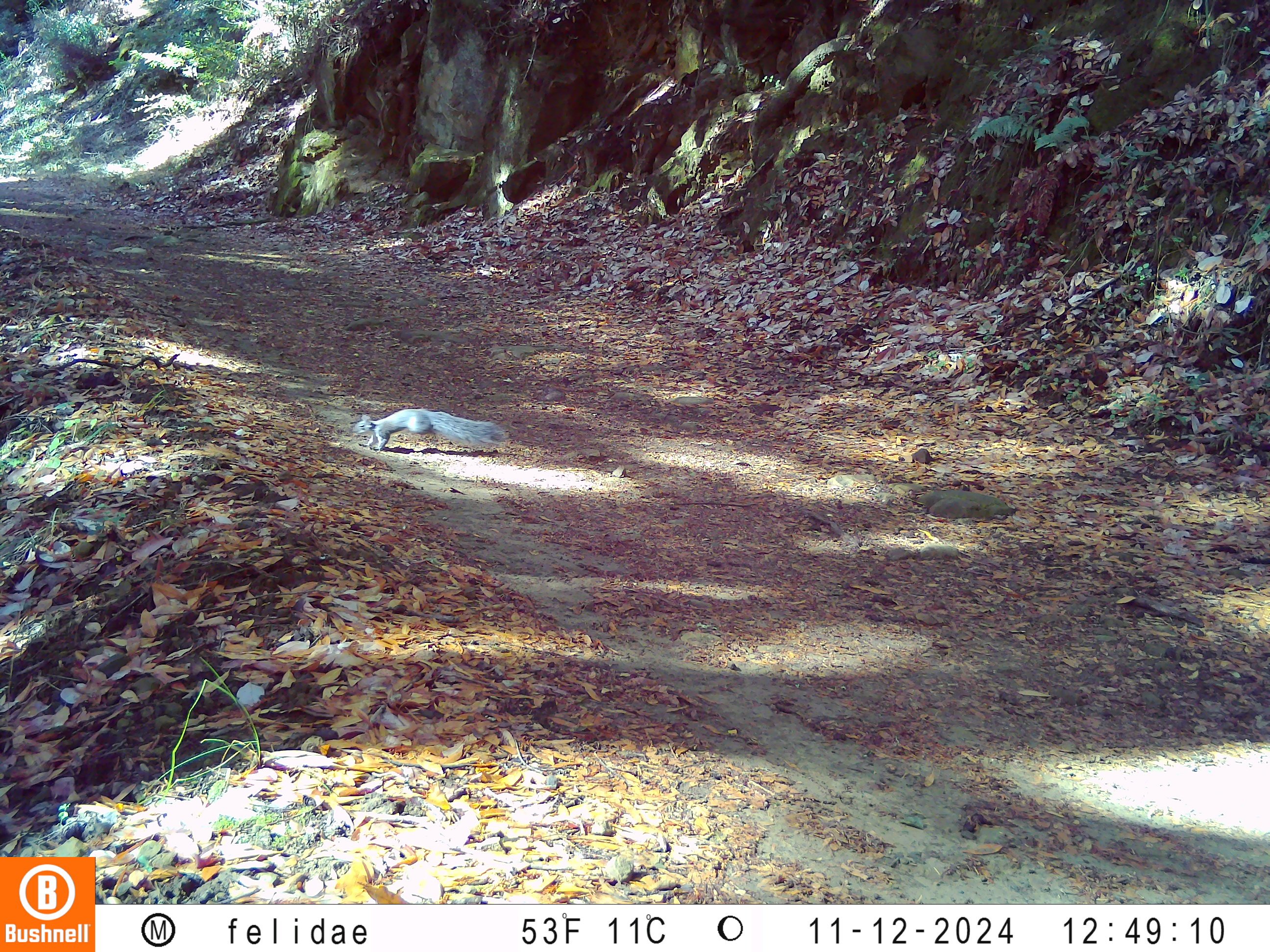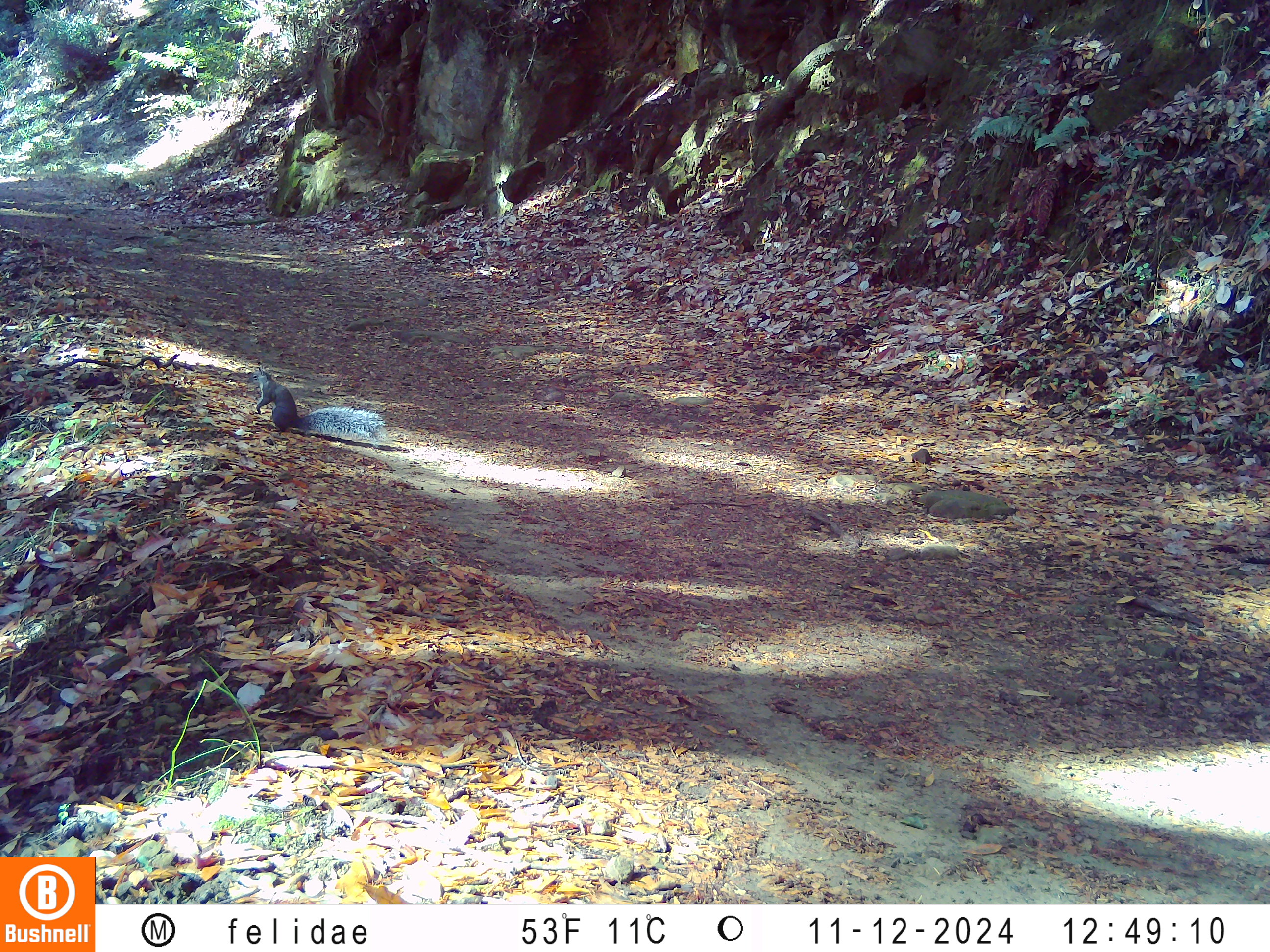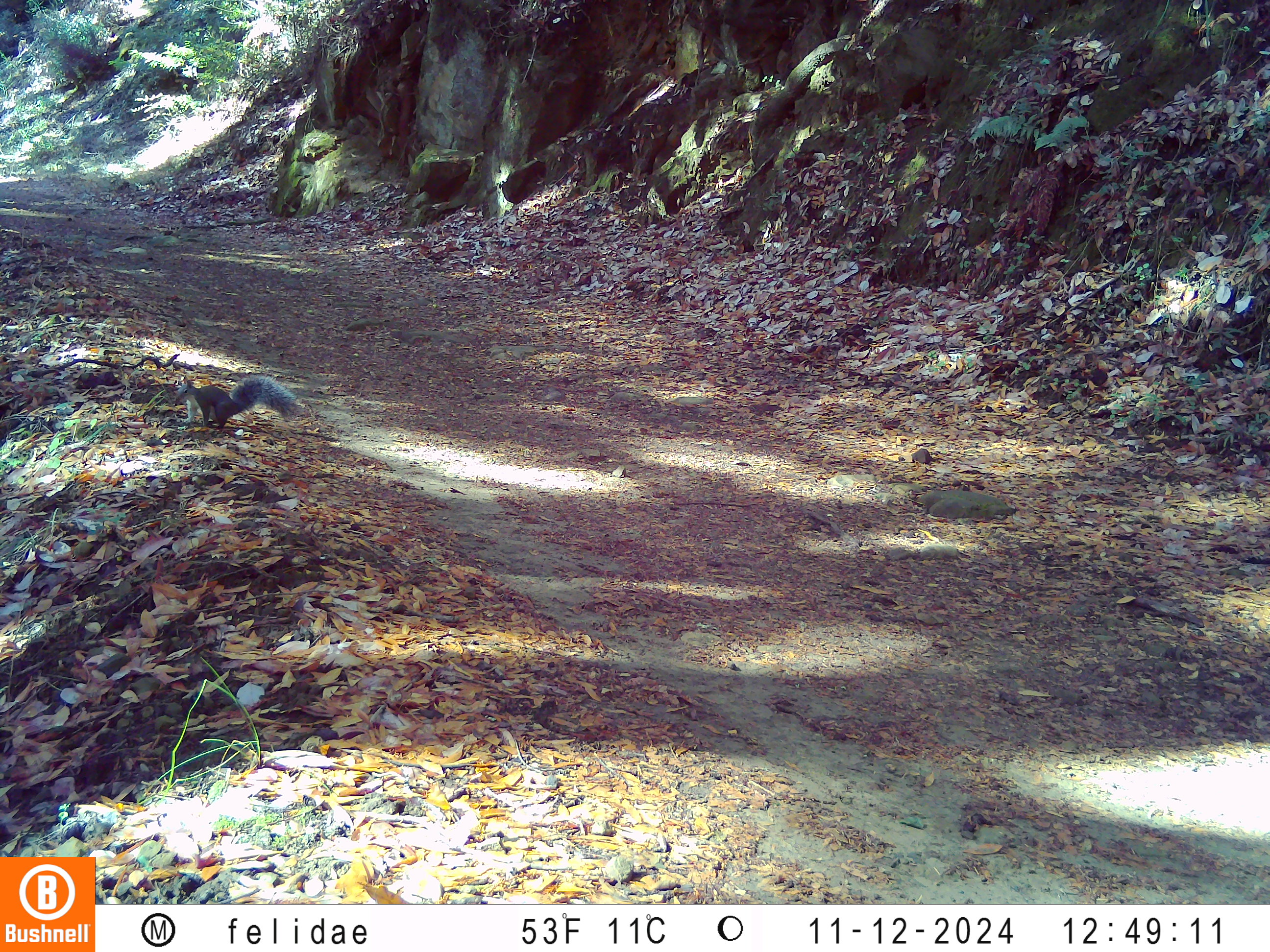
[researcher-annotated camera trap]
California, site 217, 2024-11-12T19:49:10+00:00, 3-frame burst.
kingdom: Animalia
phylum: Chordata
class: Mammalia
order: Rodentia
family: Sciuridae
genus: Sciurus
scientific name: Sciurus griseus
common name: western gray squirrel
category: western grey squirrel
Western grey squirrel (western gray squirrel) (Sciurus griseus).